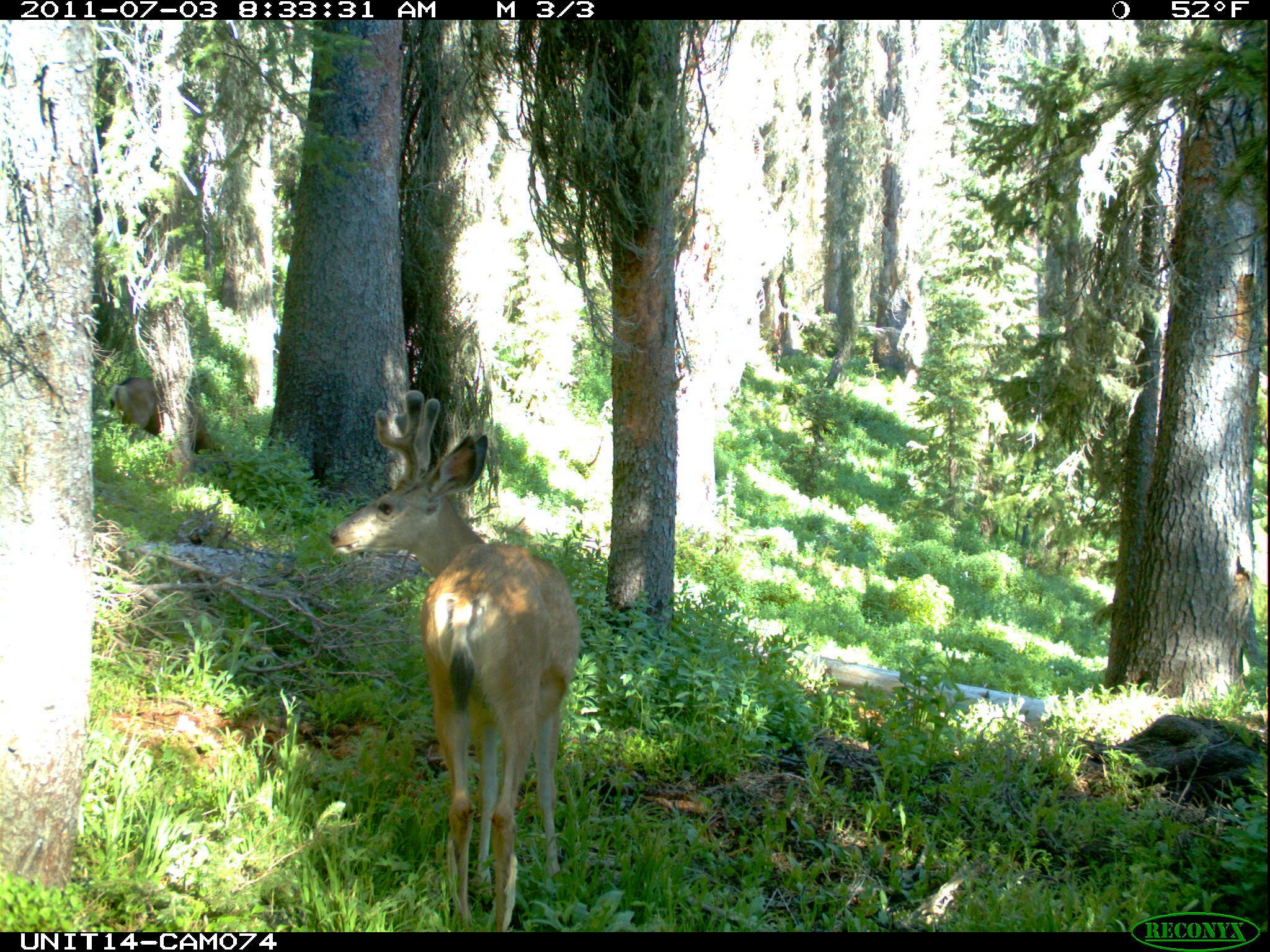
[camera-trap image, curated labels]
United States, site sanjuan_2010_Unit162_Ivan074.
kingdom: Animalia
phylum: Chordata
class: Mammalia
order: Artiodactyla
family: Cervidae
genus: Odocoileus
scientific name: Odocoileus hemionus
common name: mule deer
Odocoileus hemionus (mule deer).